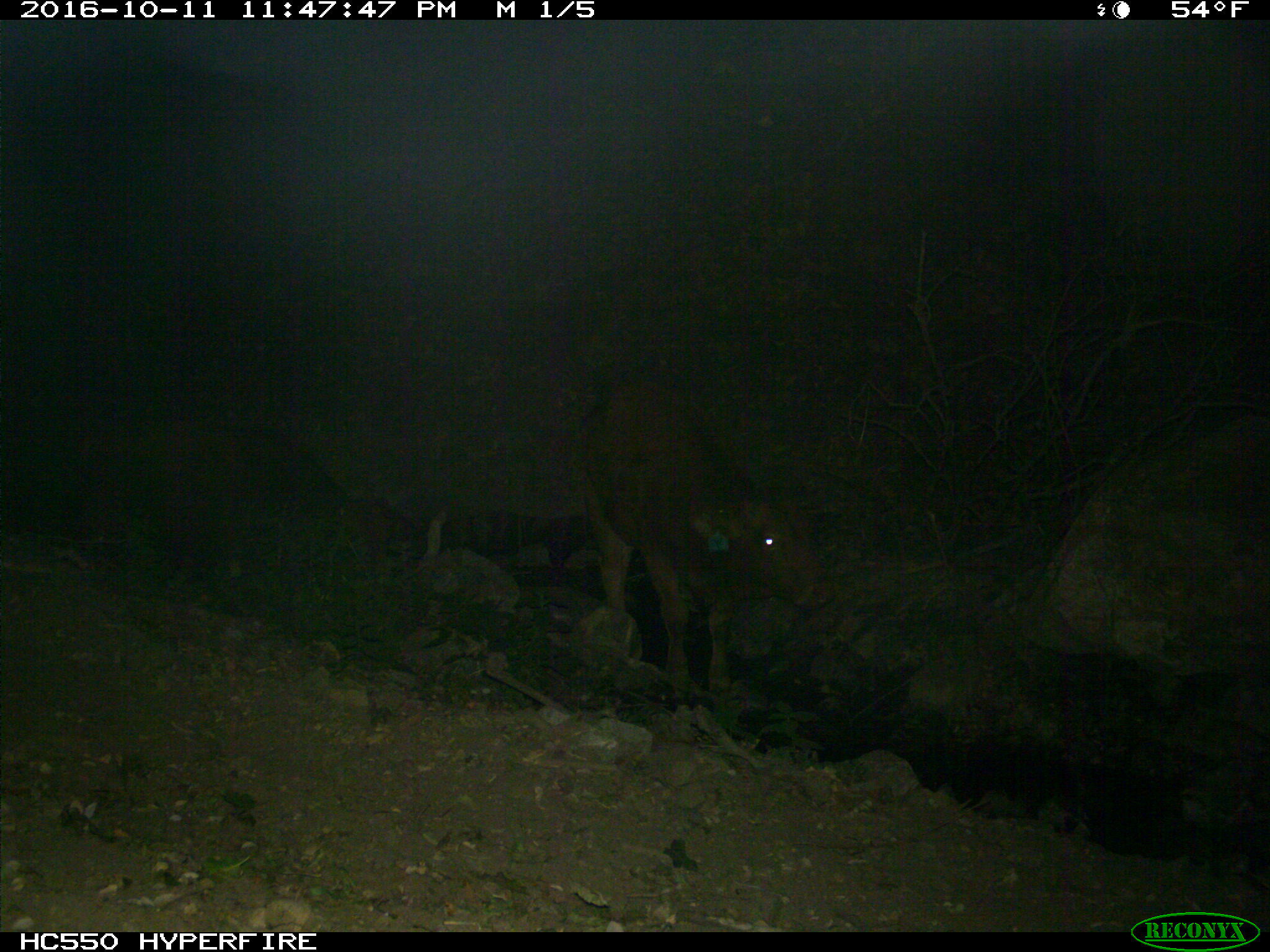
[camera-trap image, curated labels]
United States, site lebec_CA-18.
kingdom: Animalia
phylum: Chordata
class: Mammalia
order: Artiodactyla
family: Bovidae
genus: Bos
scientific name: Bos taurus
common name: domestic cow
Bos taurus (domestic cow).